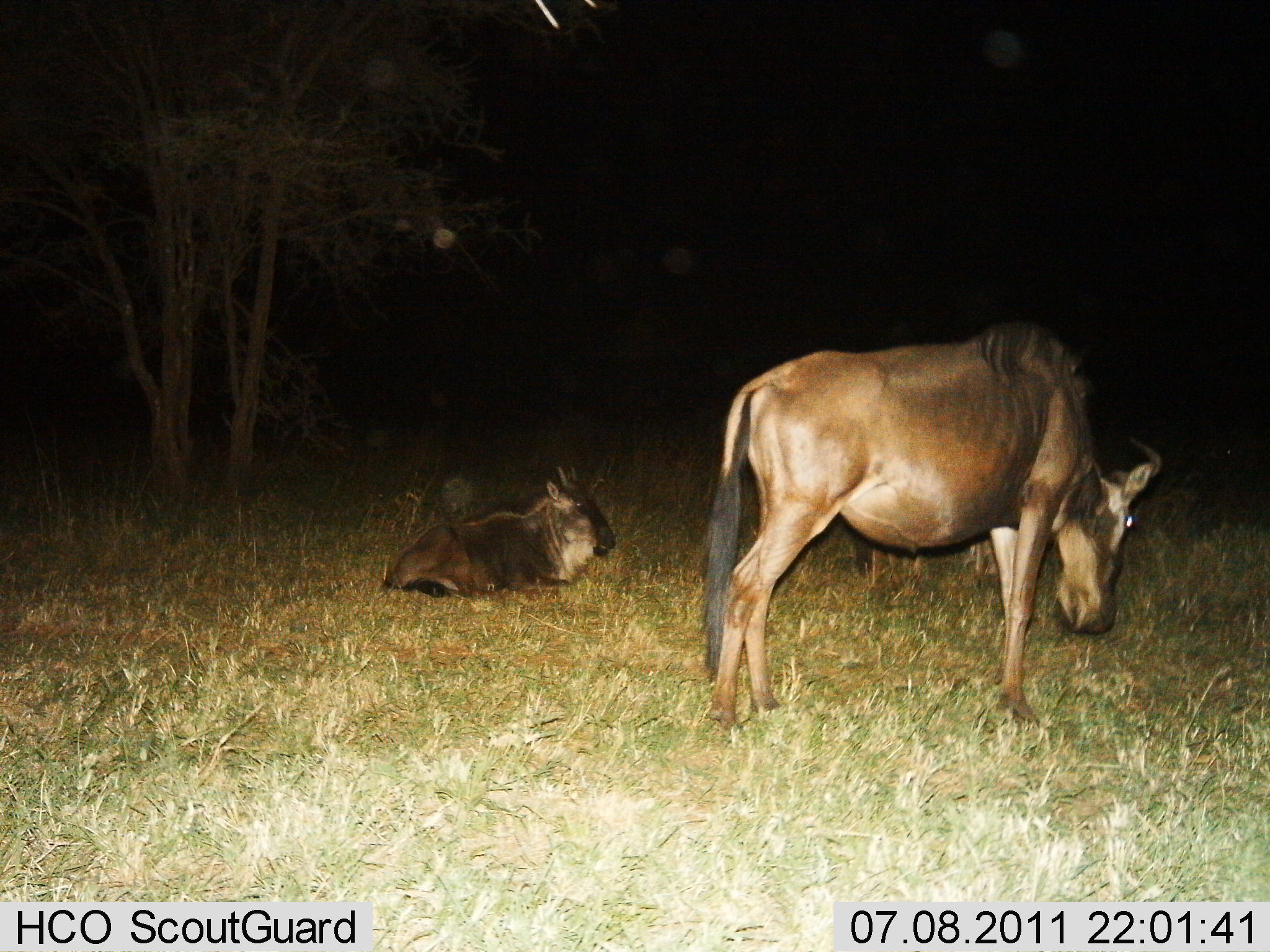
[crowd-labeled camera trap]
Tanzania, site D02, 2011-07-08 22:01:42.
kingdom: Animalia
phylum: Chordata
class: Mammalia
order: Artiodactyla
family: Bovidae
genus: Connochaetes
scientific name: Connochaetes taurinus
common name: blue wildebeest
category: wildebeest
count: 2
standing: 70%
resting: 90%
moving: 0%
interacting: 0%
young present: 20%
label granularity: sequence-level